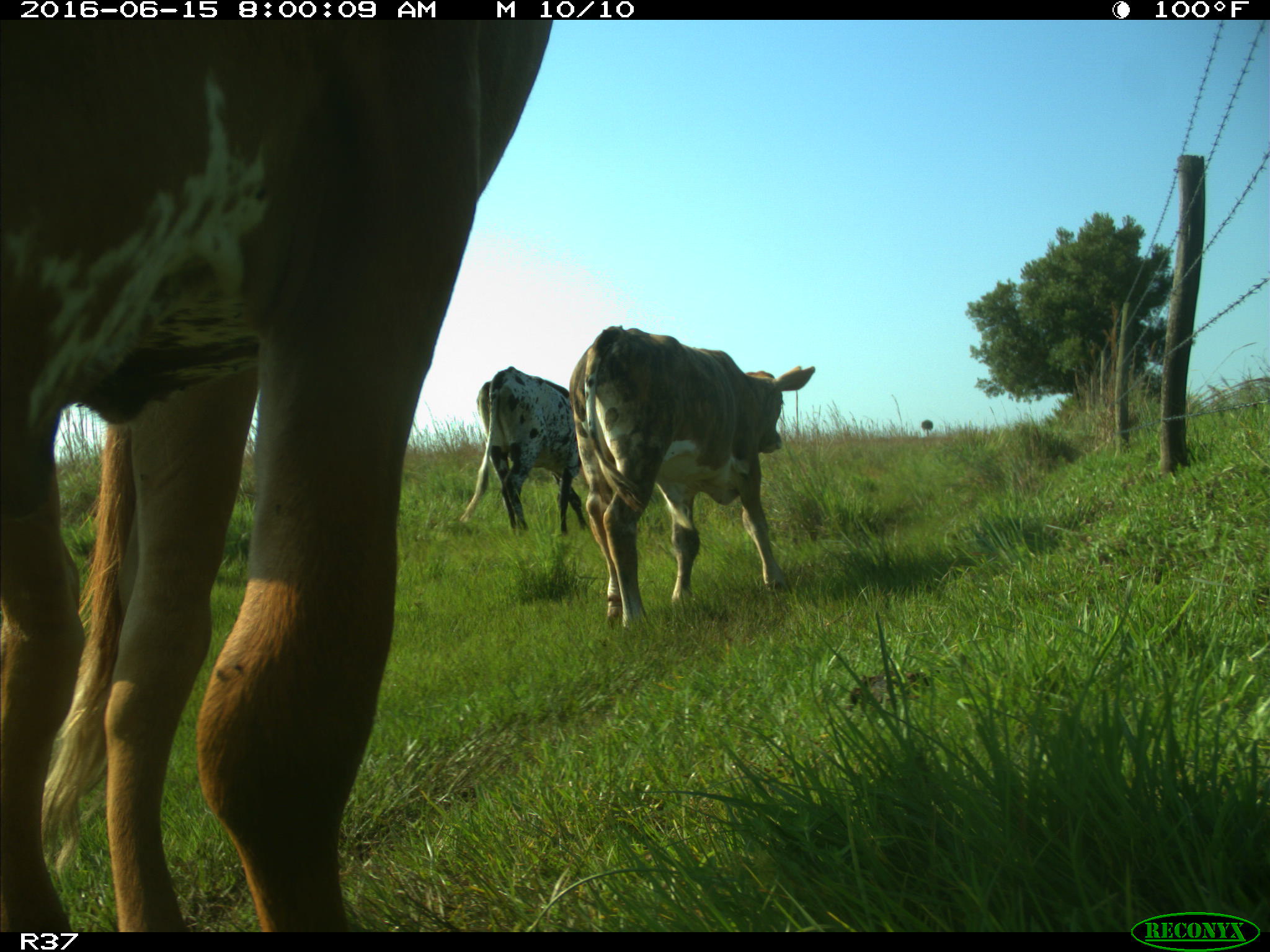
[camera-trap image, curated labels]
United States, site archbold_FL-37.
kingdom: Animalia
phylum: Chordata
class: Mammalia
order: Artiodactyla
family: Bovidae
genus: Bos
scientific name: Bos taurus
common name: domestic cow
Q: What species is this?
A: Bos taurus (domestic cow).